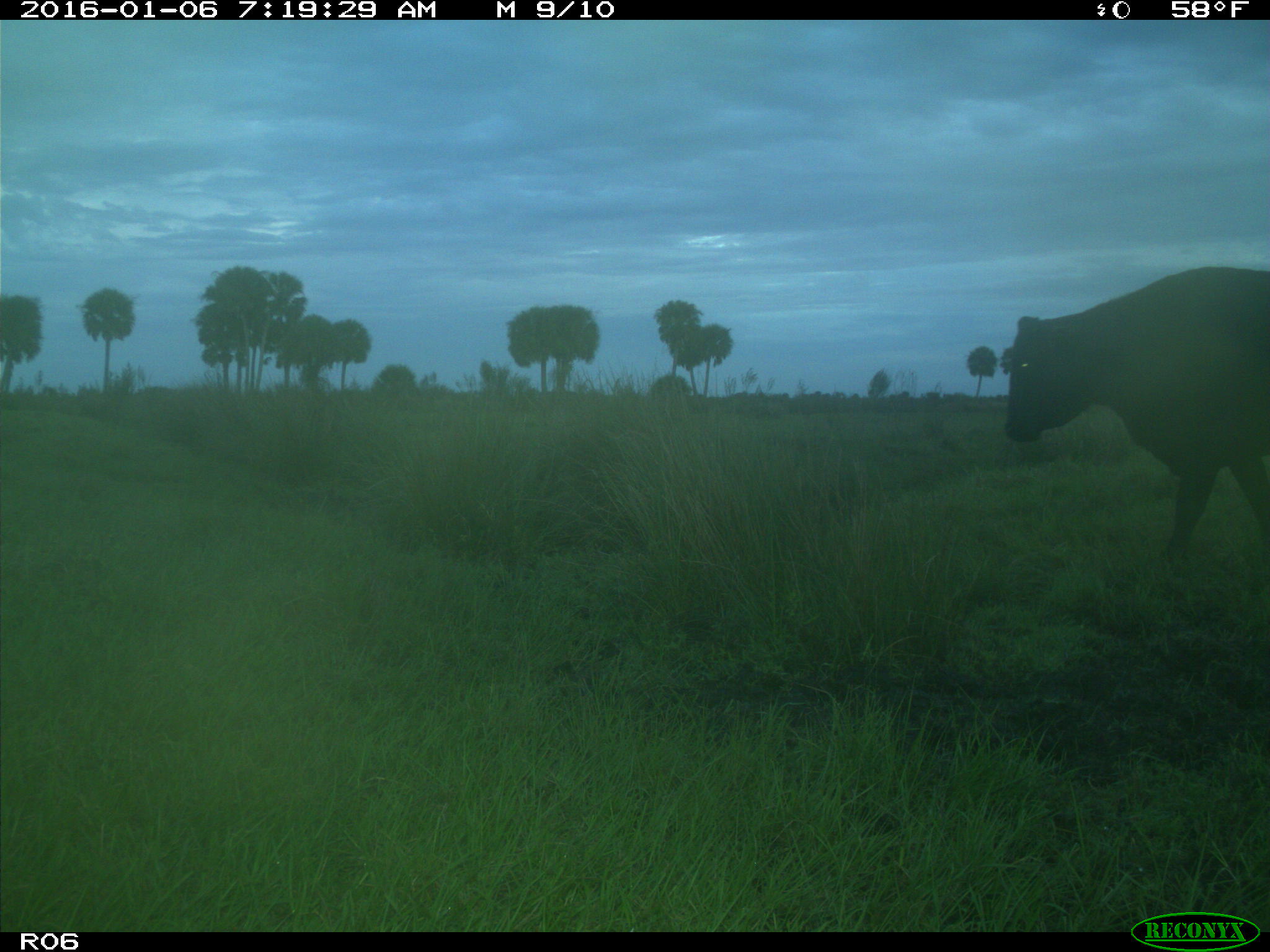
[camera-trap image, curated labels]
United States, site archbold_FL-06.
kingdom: Animalia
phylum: Chordata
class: Mammalia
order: Artiodactyla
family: Bovidae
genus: Bos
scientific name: Bos taurus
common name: domestic cow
Bos taurus (domestic cow).